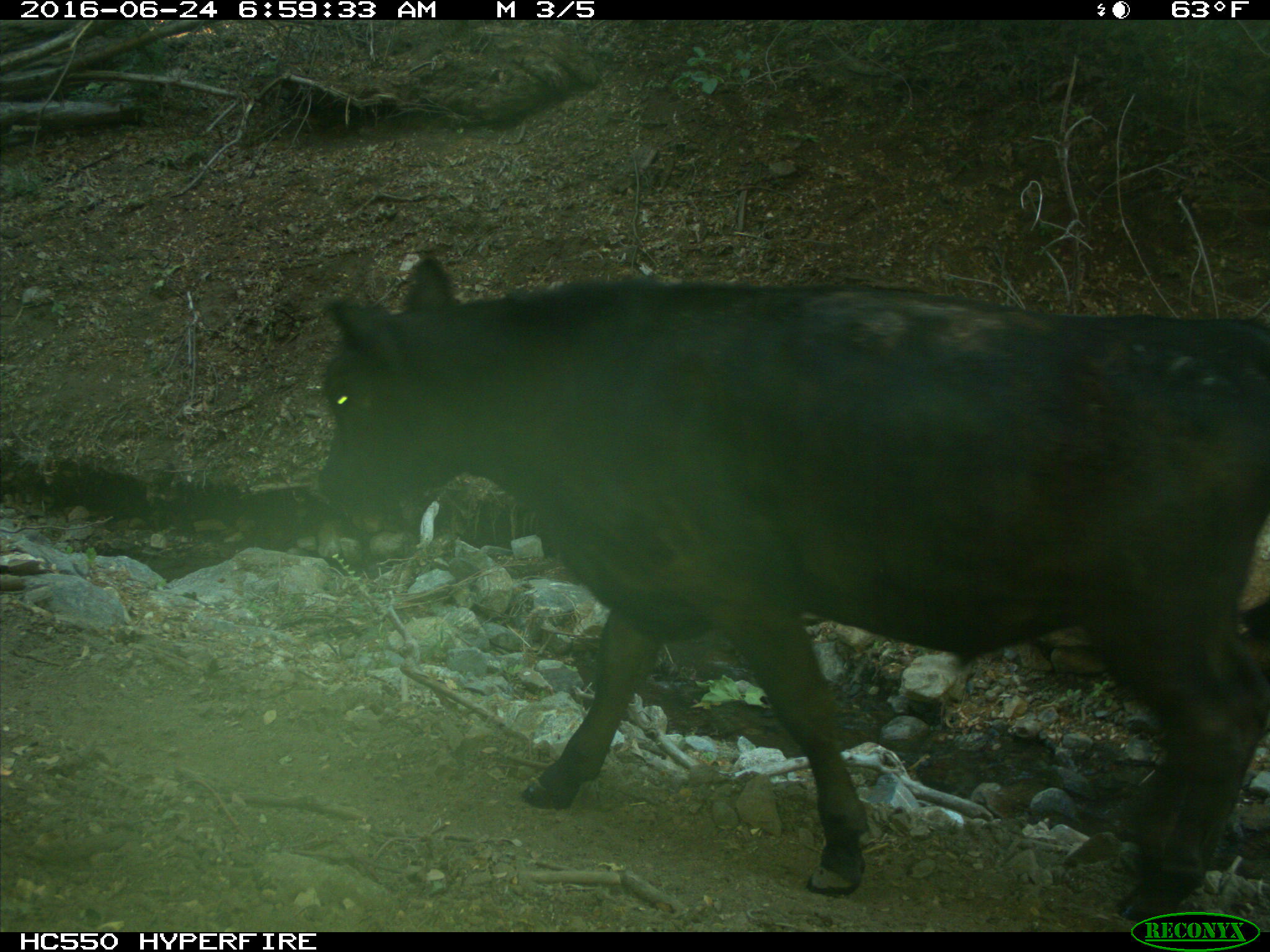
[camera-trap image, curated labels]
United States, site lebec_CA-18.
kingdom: Animalia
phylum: Chordata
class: Mammalia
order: Artiodactyla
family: Bovidae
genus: Bos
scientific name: Bos taurus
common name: domestic cow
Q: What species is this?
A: Bos taurus (domestic cow).